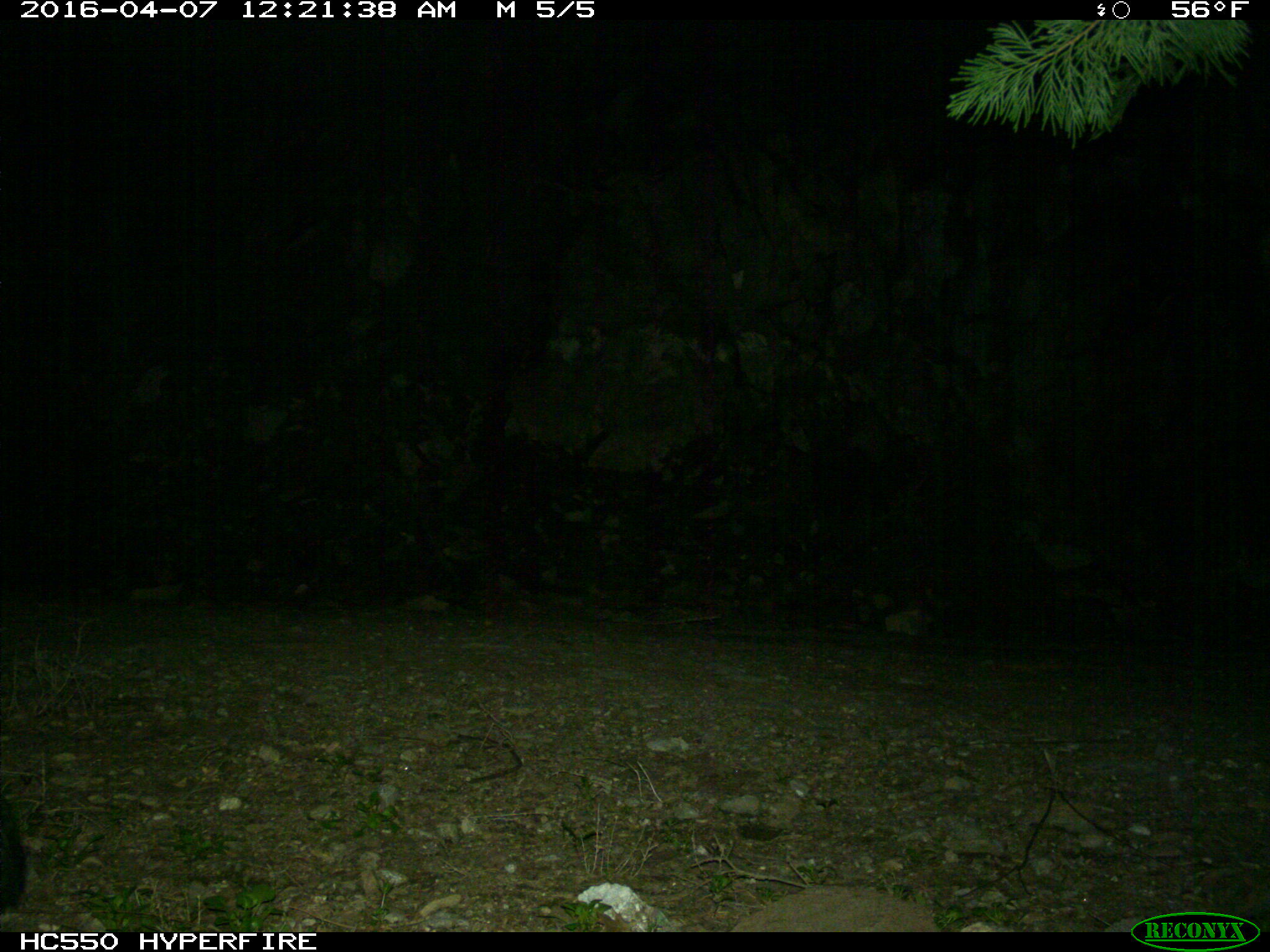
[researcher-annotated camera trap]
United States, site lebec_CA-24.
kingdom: Animalia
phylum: Chordata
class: Mammalia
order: Carnivora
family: Mephitidae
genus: Mephitis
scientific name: Mephitis mephitis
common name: striped skunk